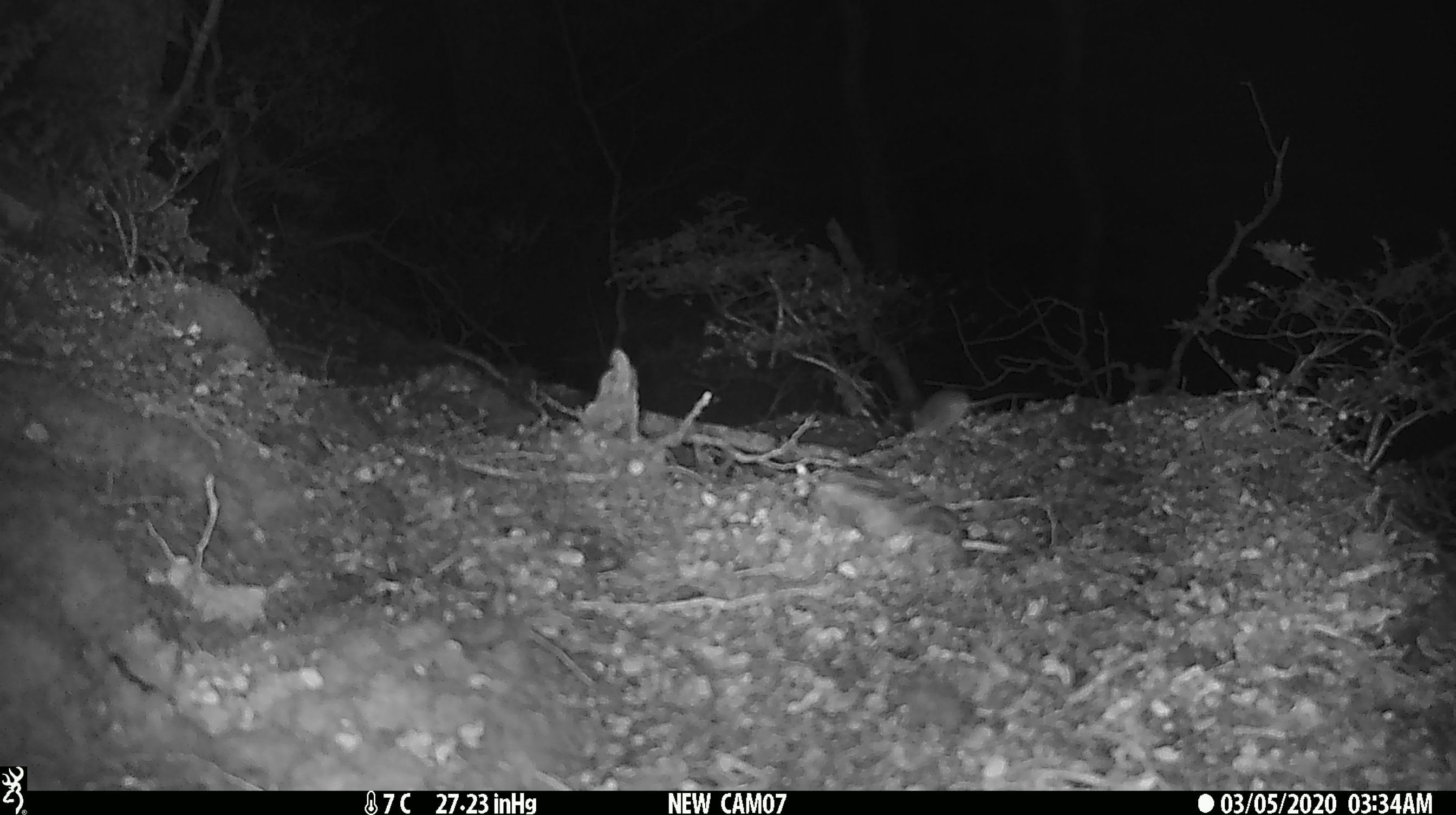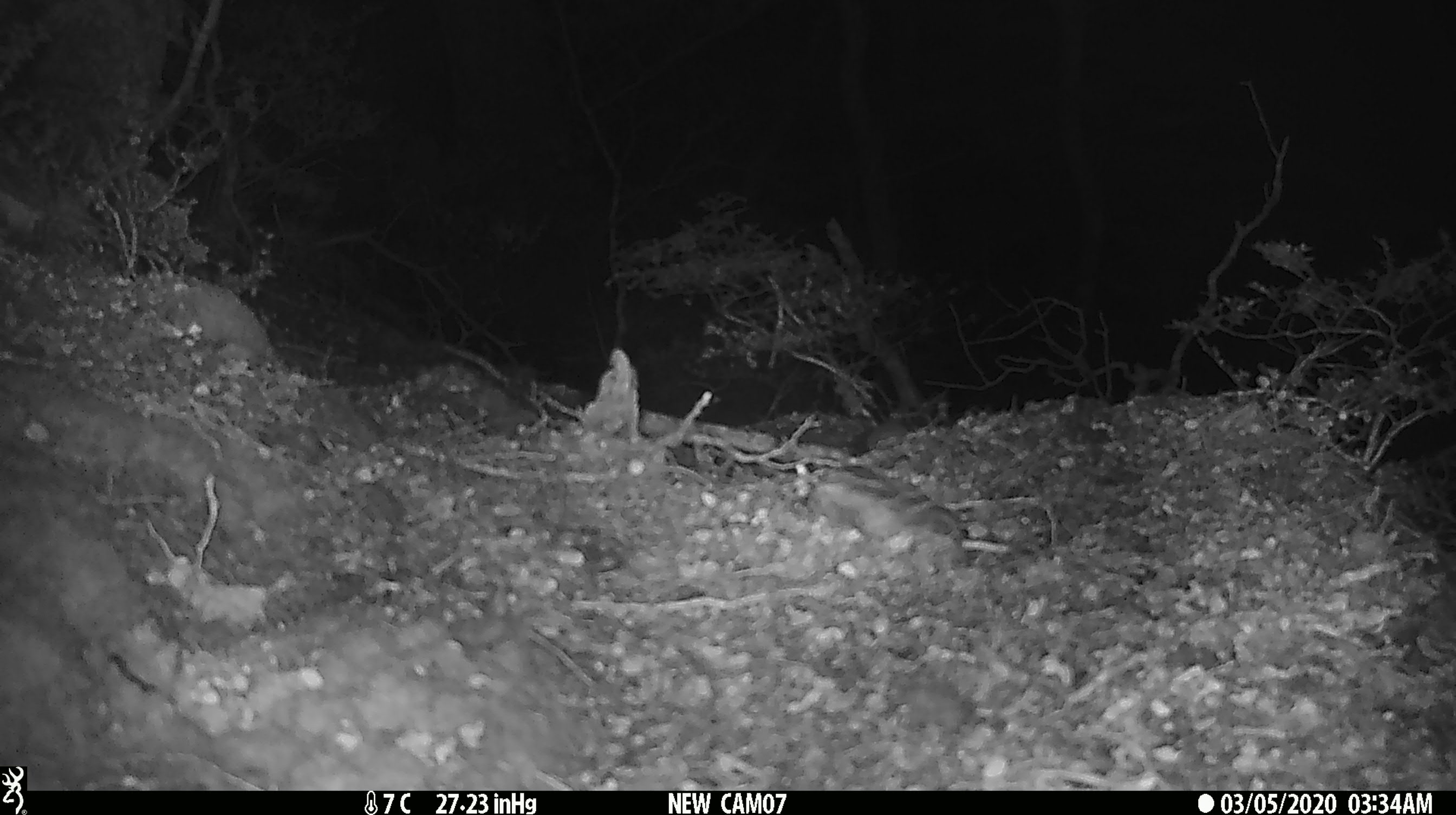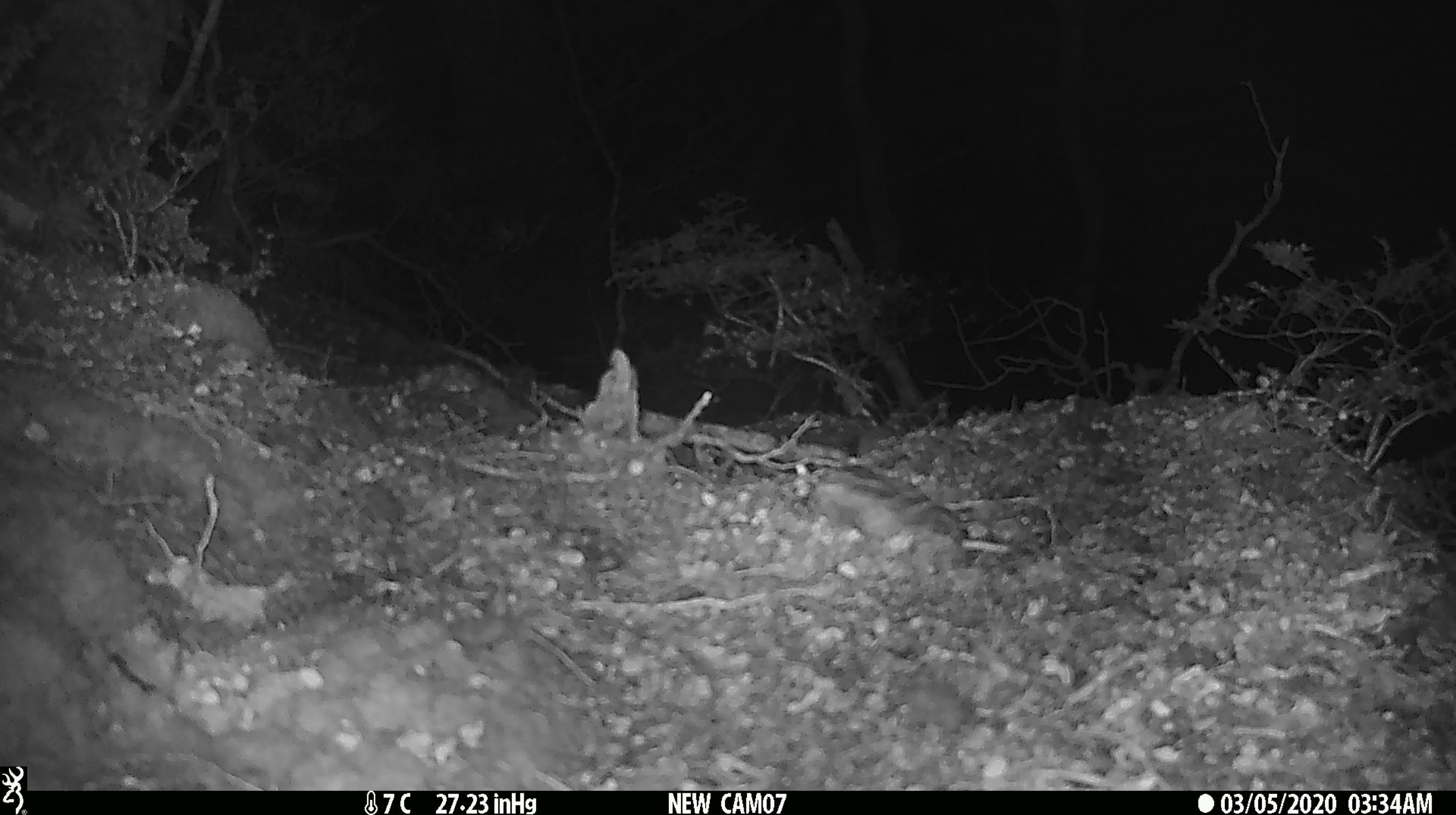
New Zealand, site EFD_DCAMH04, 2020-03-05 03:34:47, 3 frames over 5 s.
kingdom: Animalia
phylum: Chordata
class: Mammalia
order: Rodentia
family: Muridae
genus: Mus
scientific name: Mus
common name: mouse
Mouse (Mus).